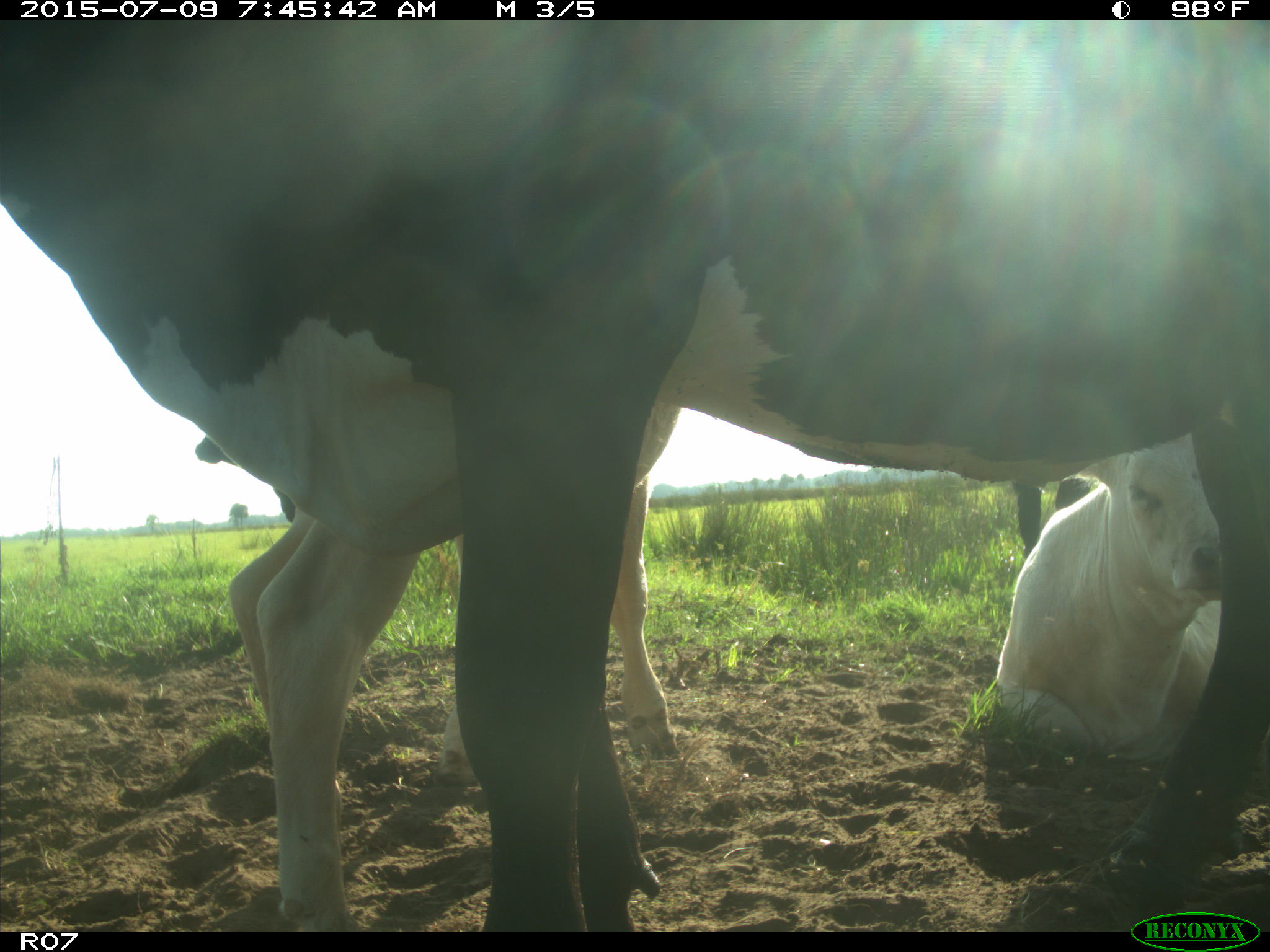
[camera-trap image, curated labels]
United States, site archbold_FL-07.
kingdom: Animalia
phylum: Chordata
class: Mammalia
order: Artiodactyla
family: Bovidae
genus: Bos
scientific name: Bos taurus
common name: domestic cow